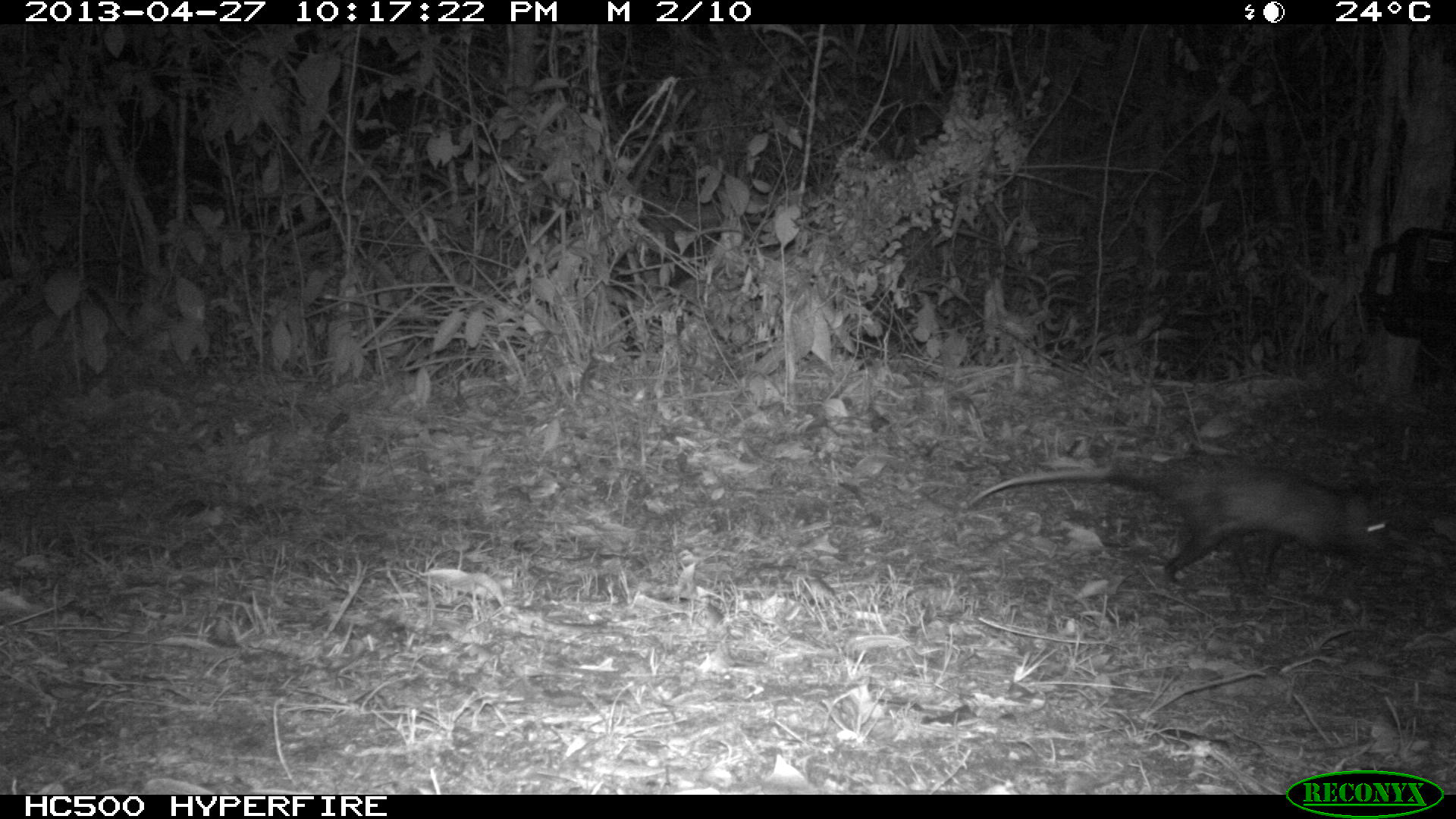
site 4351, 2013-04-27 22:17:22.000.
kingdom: Animalia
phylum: Chordata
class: Mammalia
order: Didelphimorphia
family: Didelphidae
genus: Didelphis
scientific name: Didelphis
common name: american opossums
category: didelphis sp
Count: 1.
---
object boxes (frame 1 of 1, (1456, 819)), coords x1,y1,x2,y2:
didelphis sp: 968,462,1393,583